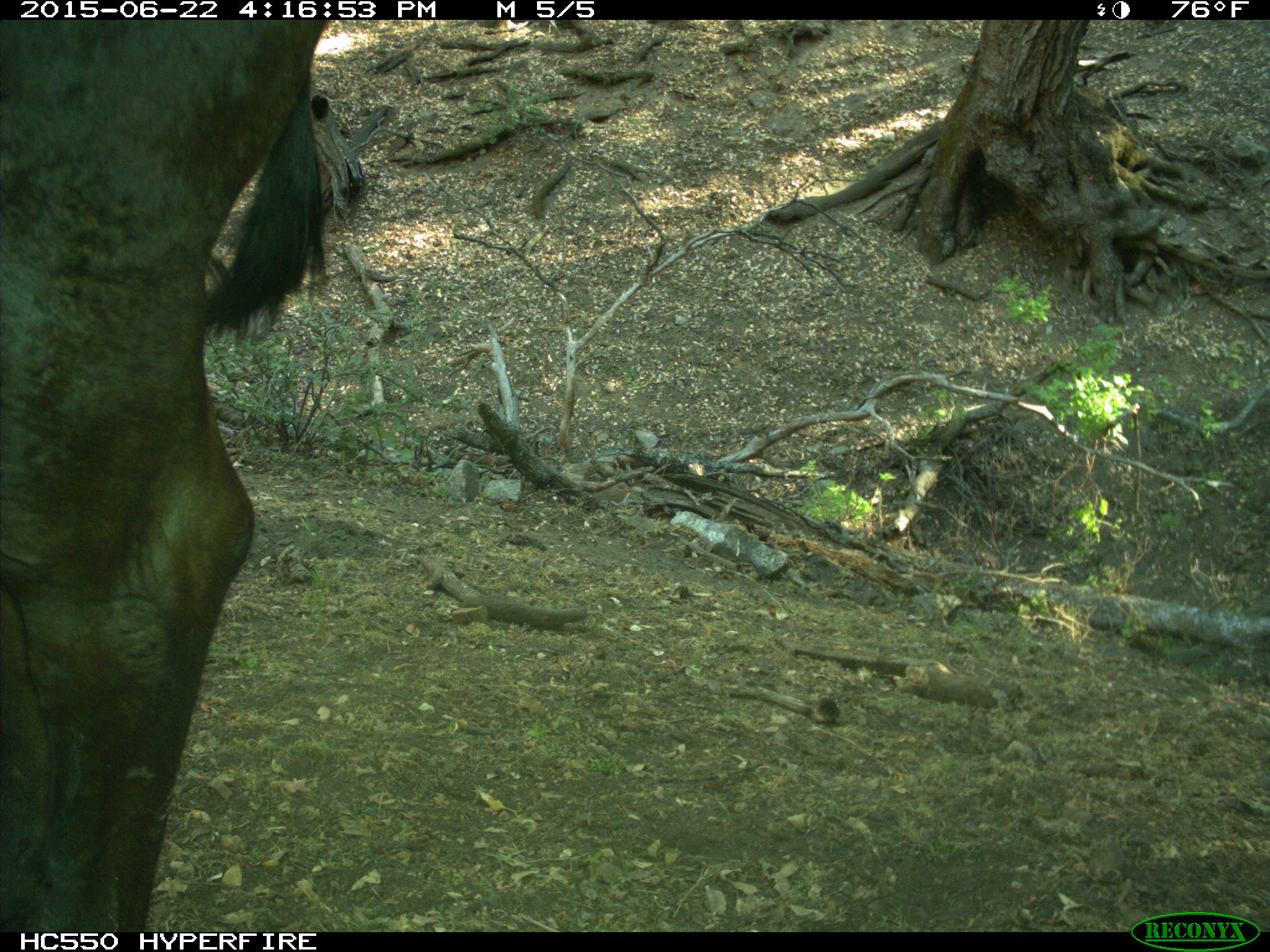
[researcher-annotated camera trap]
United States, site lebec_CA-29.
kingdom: Animalia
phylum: Chordata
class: Mammalia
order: Artiodactyla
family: Bovidae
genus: Bos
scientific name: Bos taurus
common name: domestic cow